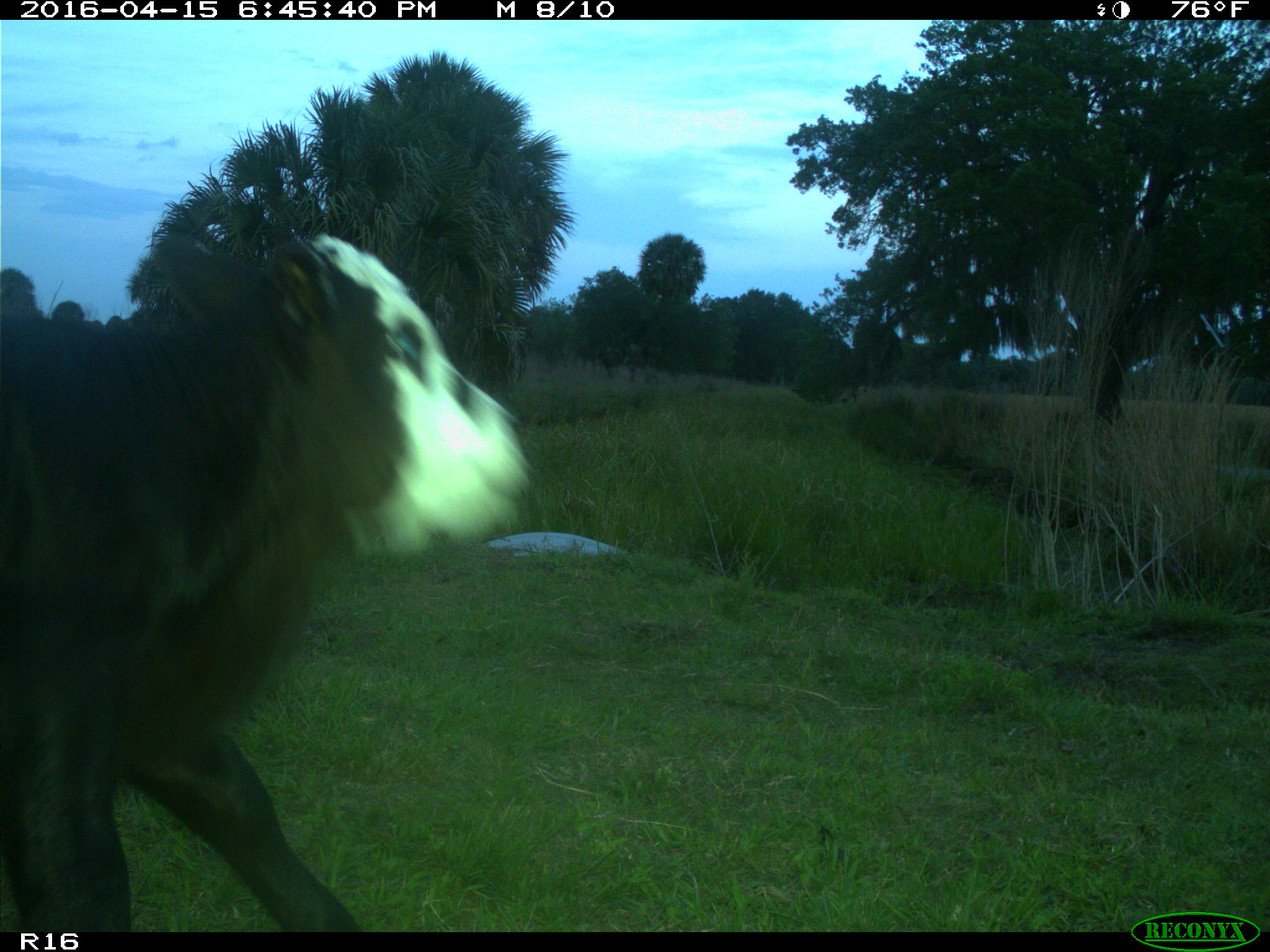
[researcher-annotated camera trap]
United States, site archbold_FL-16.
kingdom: Animalia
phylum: Chordata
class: Mammalia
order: Artiodactyla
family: Bovidae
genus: Bos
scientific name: Bos taurus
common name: domestic cow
Bos taurus (domestic cow).